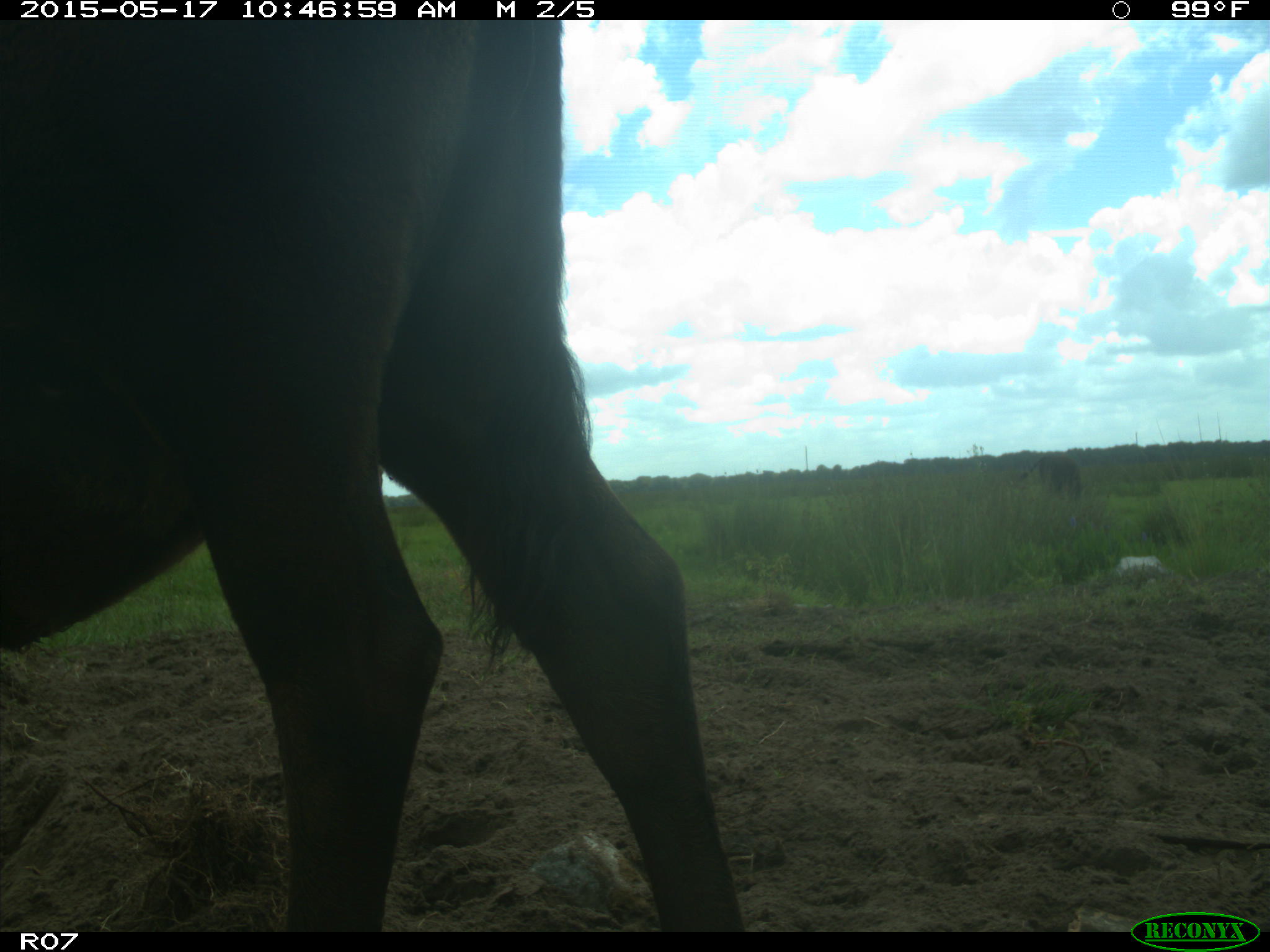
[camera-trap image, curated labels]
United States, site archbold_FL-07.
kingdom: Animalia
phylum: Chordata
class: Mammalia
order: Artiodactyla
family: Bovidae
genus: Bos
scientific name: Bos taurus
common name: domestic cow